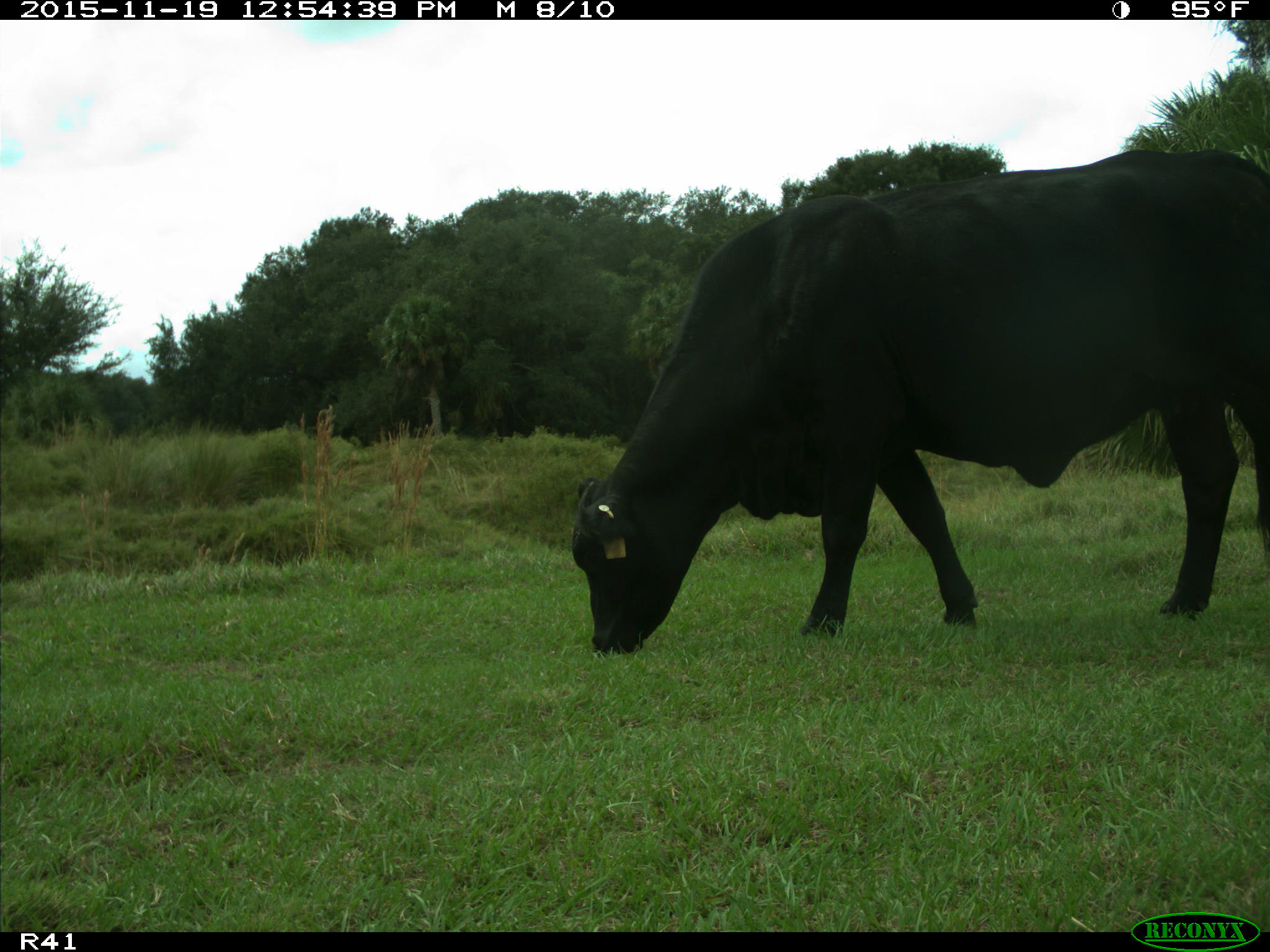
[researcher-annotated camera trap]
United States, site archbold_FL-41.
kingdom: Animalia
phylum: Chordata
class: Mammalia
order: Artiodactyla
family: Bovidae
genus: Bos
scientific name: Bos taurus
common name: domestic cow